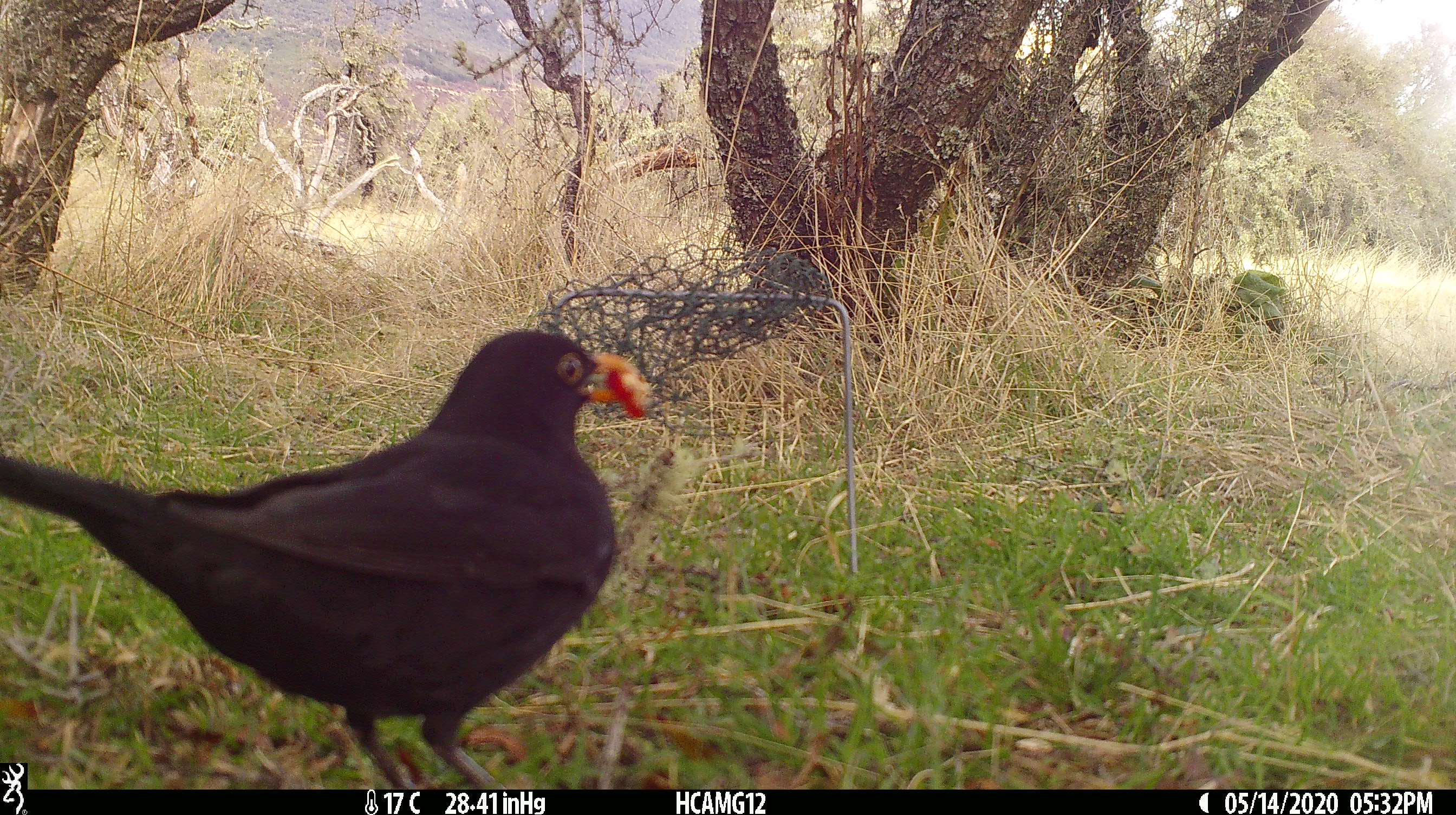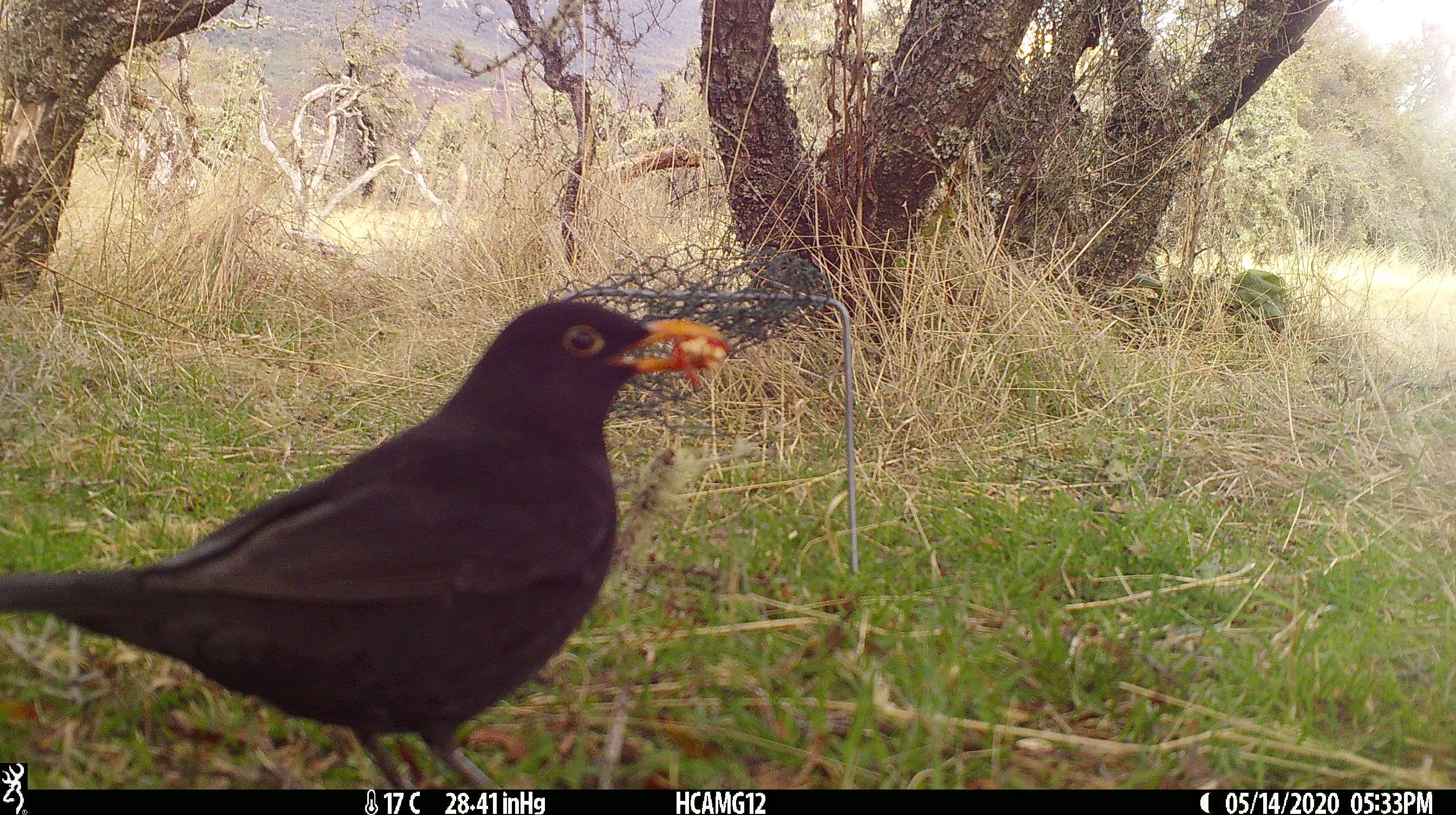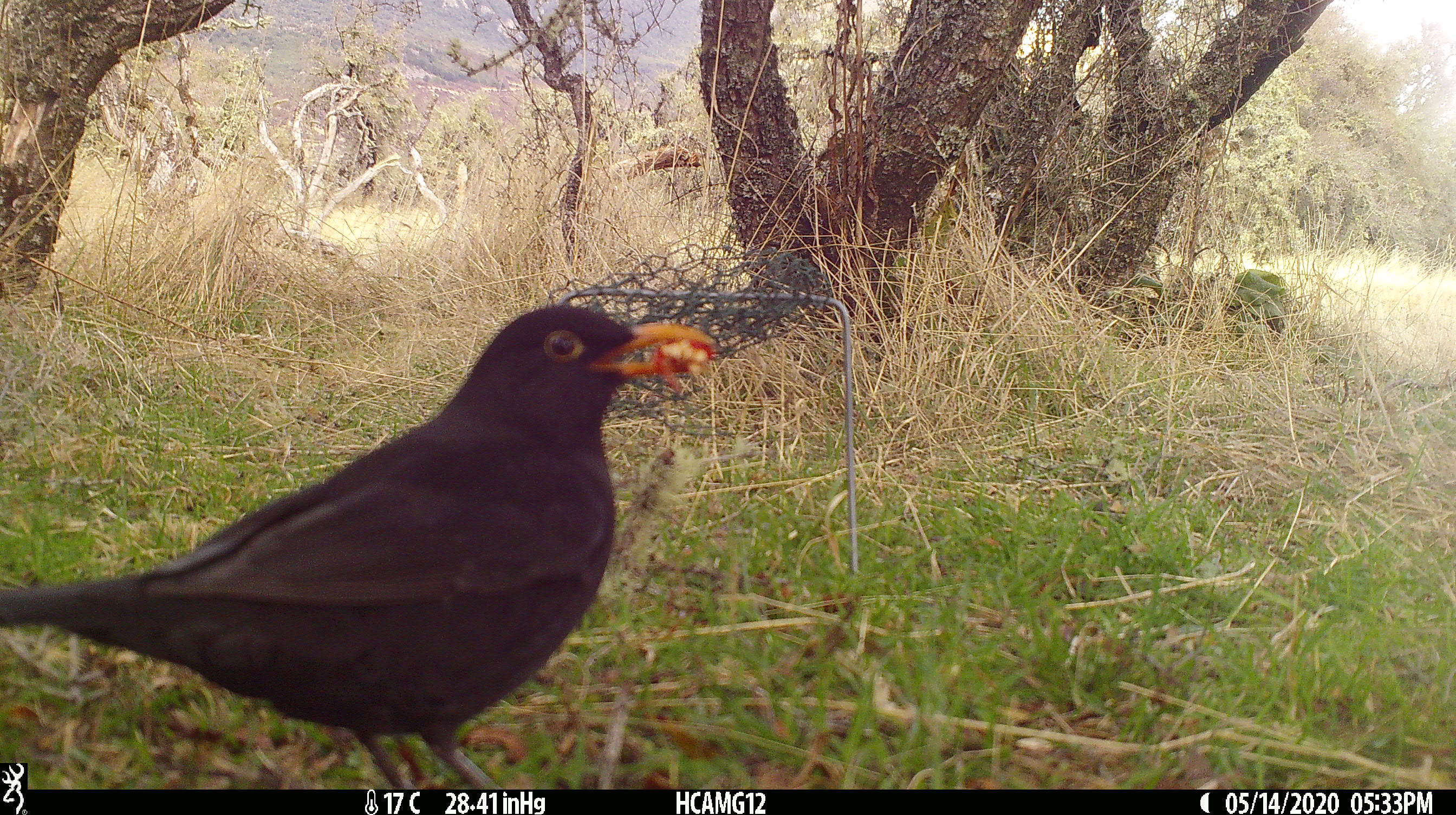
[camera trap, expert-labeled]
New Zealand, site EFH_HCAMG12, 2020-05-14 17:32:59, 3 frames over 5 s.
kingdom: Animalia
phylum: Chordata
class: Aves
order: Passeriformes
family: Turdidae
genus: Turdus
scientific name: Turdus merula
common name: eurasian blackbird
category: blackbird